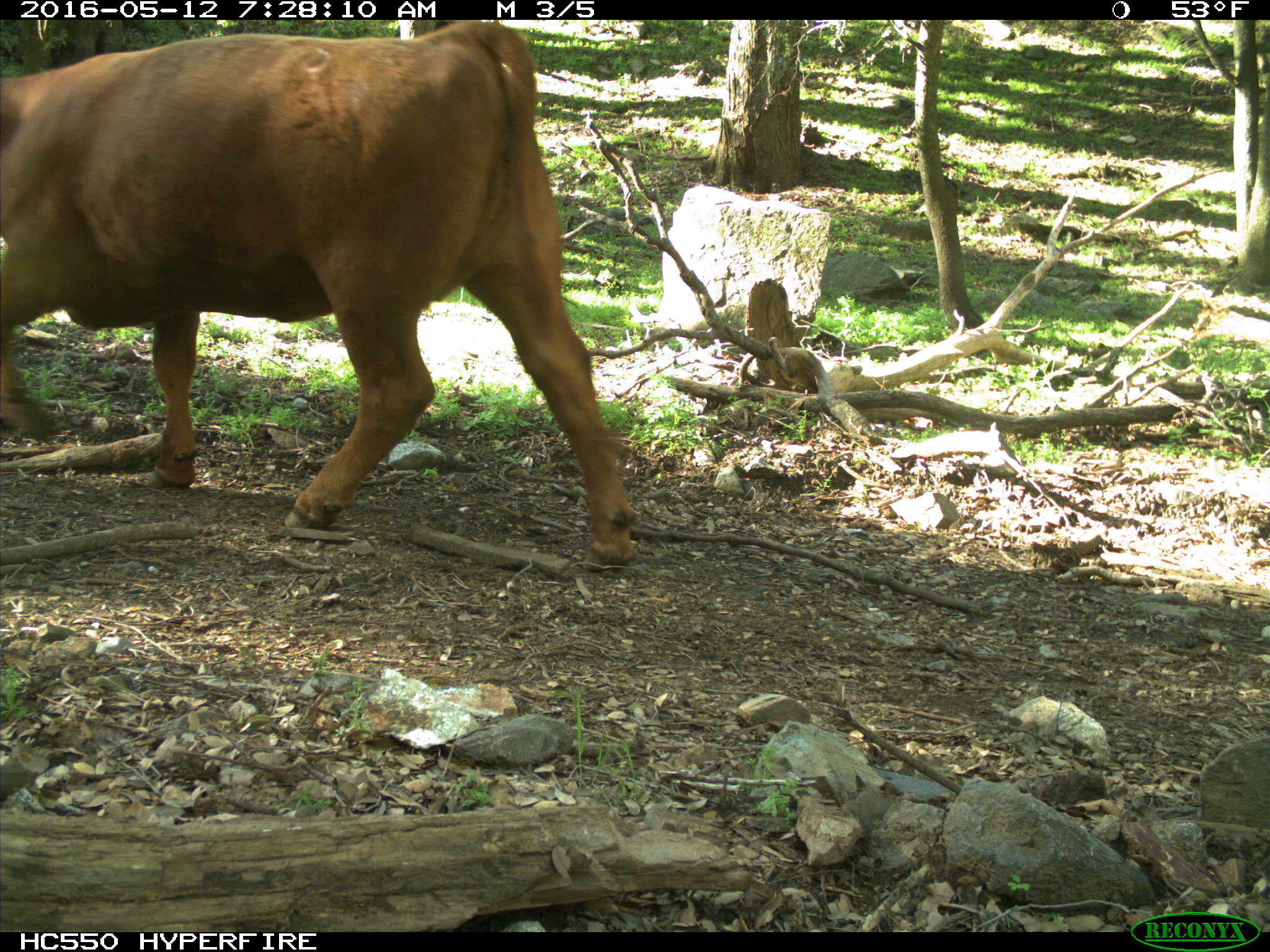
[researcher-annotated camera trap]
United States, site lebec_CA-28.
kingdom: Animalia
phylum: Chordata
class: Mammalia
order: Artiodactyla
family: Bovidae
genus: Bos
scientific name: Bos taurus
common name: domestic cow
Bos taurus (domestic cow).